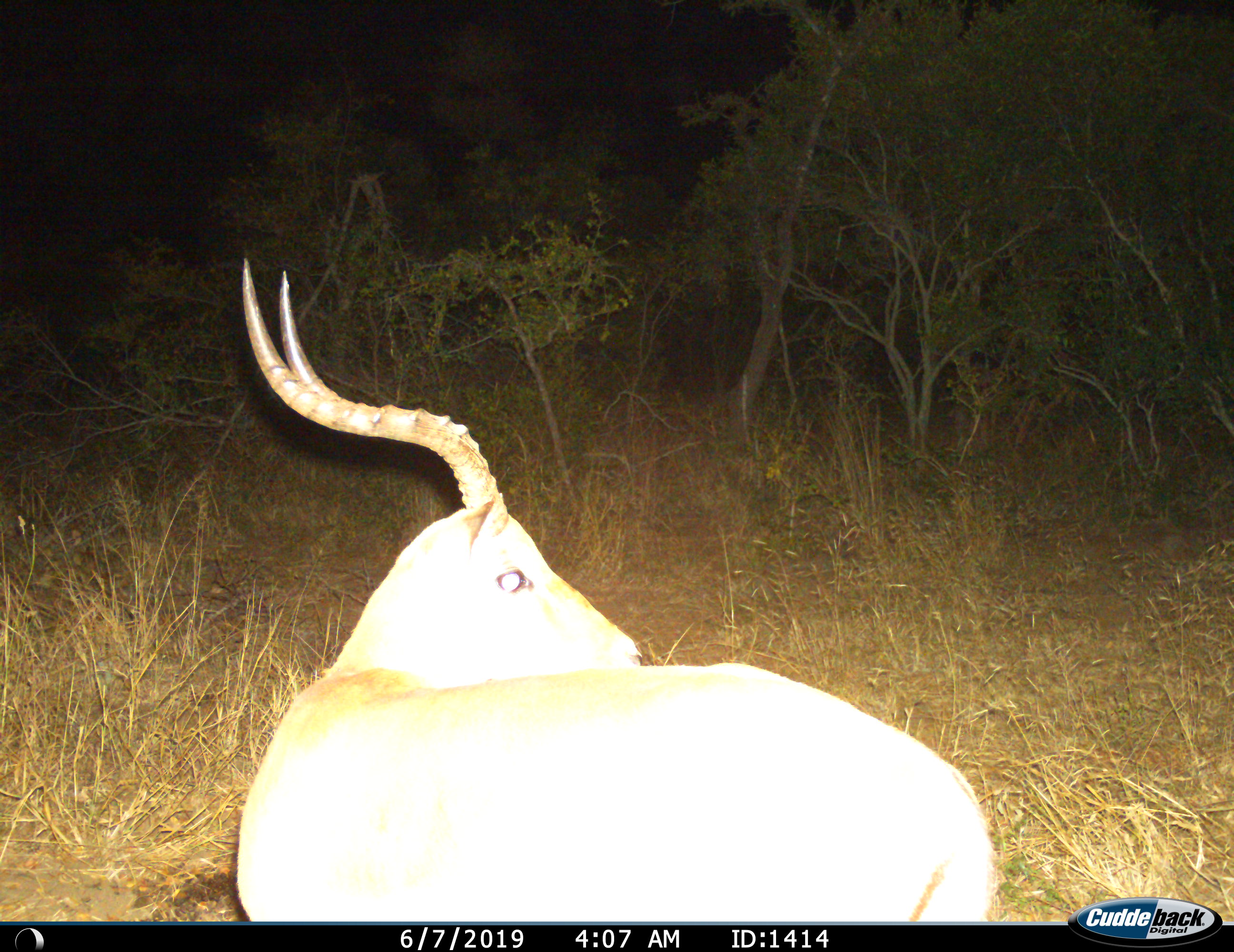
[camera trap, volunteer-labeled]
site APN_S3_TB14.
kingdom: Animalia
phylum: Chordata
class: Mammalia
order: Artiodactyla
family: Bovidae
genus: Aepyceros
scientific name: Aepyceros melampus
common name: impala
Impala (Aepyceros melampus), count 1. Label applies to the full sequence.